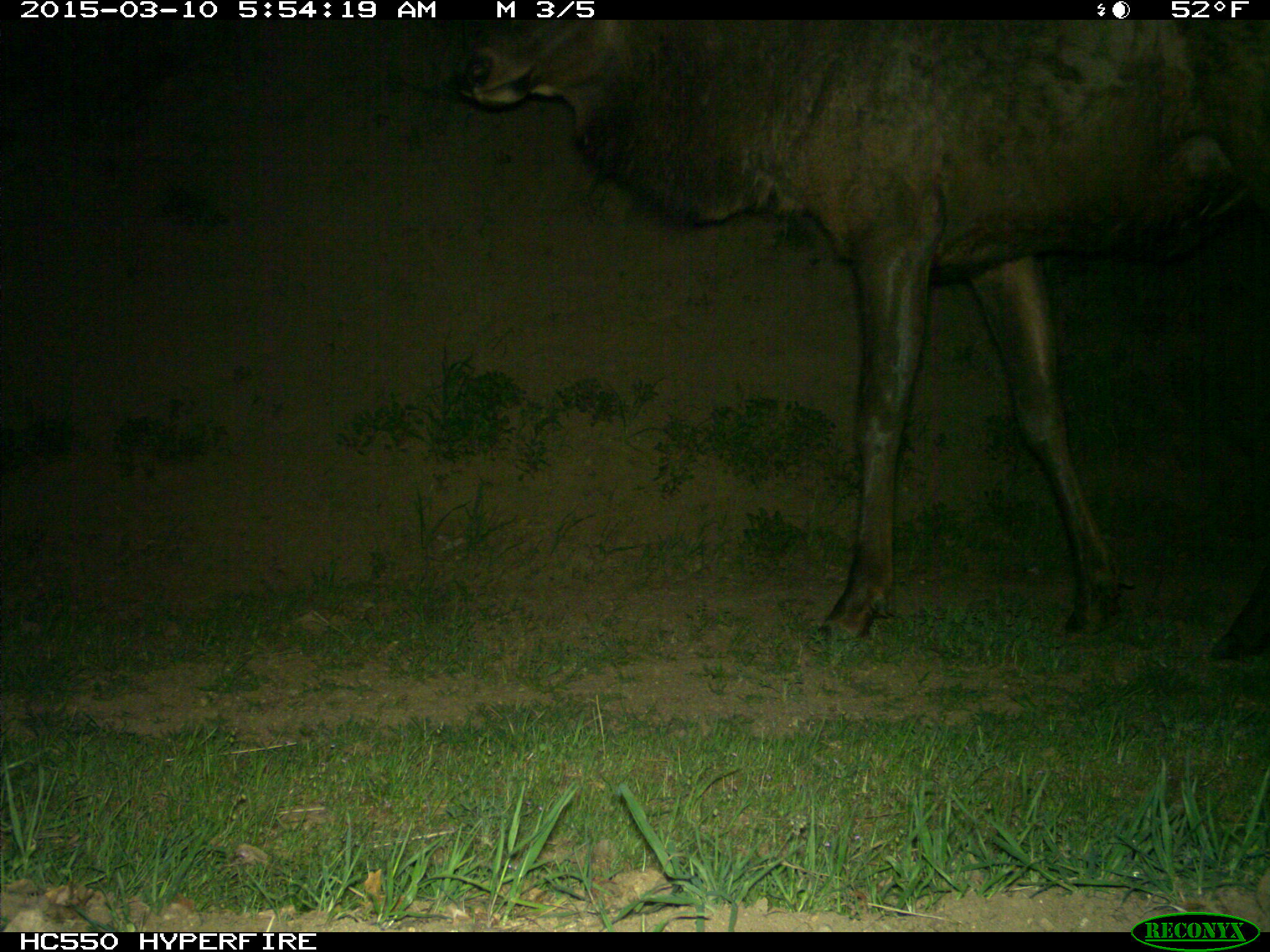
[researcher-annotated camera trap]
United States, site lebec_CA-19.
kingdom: Animalia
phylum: Chordata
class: Mammalia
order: Artiodactyla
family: Cervidae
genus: Cervus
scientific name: Cervus canadensis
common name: elk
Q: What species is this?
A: Cervus canadensis (elk).